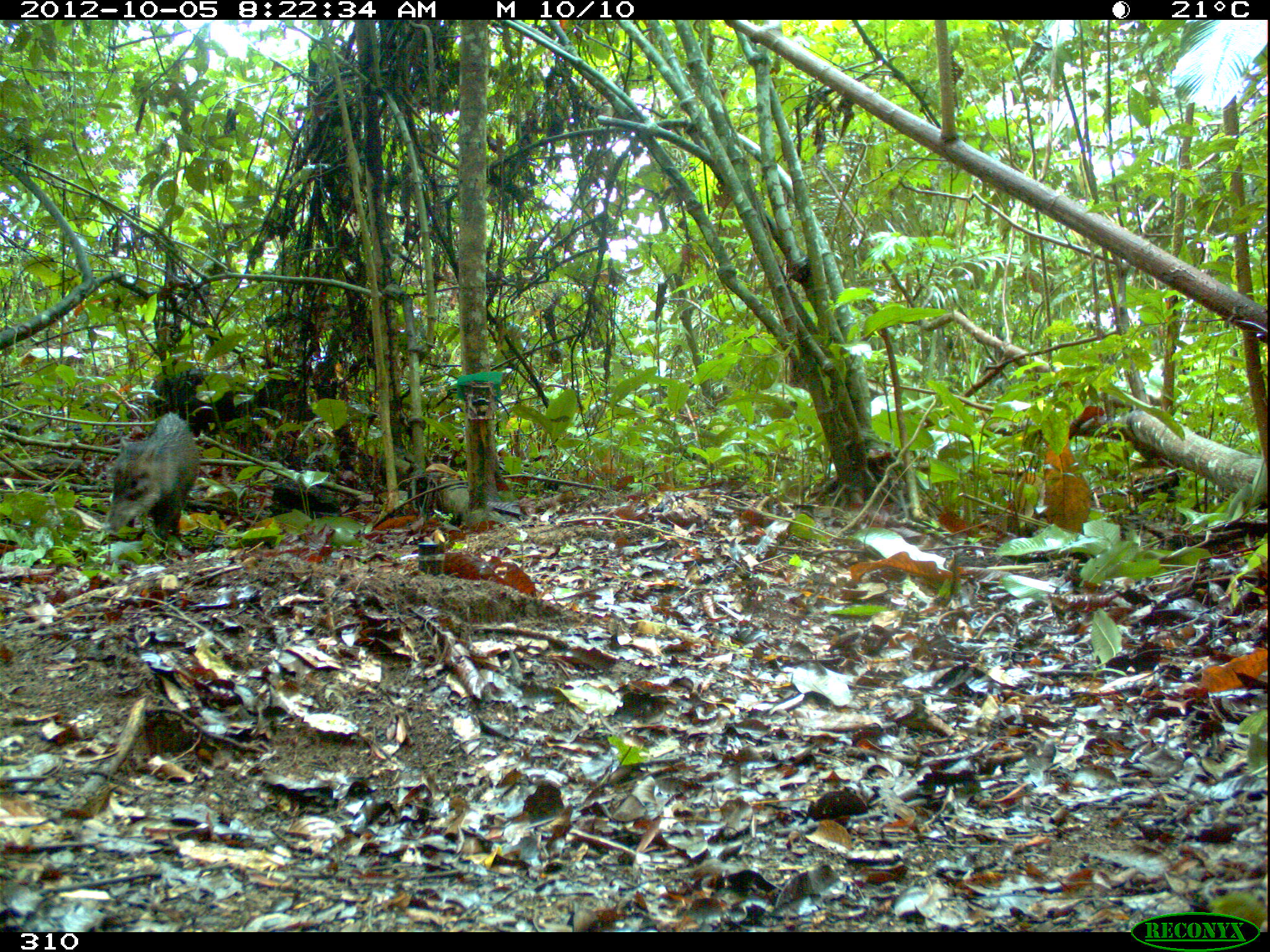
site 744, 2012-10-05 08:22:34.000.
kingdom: Animalia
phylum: Chordata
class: Mammalia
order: Artiodactyla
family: Tayassuidae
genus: Tayassu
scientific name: Tayassu pecari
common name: white-lipped peccary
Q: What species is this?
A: Tayassu pecari (white-lipped peccary).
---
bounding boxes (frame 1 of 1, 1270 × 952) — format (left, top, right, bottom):
tayassu pecari: (105, 412, 200, 544); (145, 366, 303, 435)